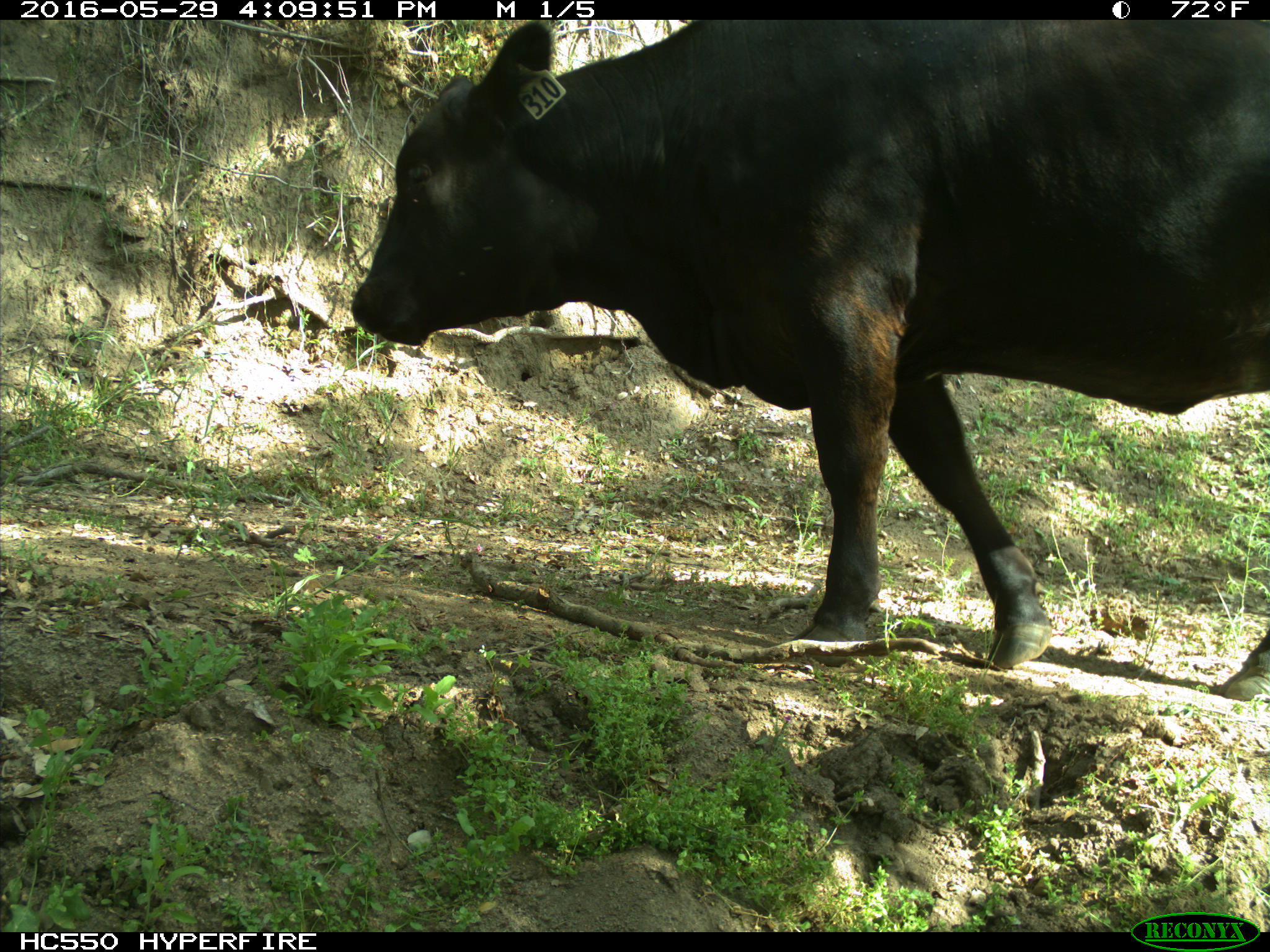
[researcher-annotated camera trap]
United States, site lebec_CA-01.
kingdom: Animalia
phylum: Chordata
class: Mammalia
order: Artiodactyla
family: Bovidae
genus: Bos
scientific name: Bos taurus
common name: domestic cow